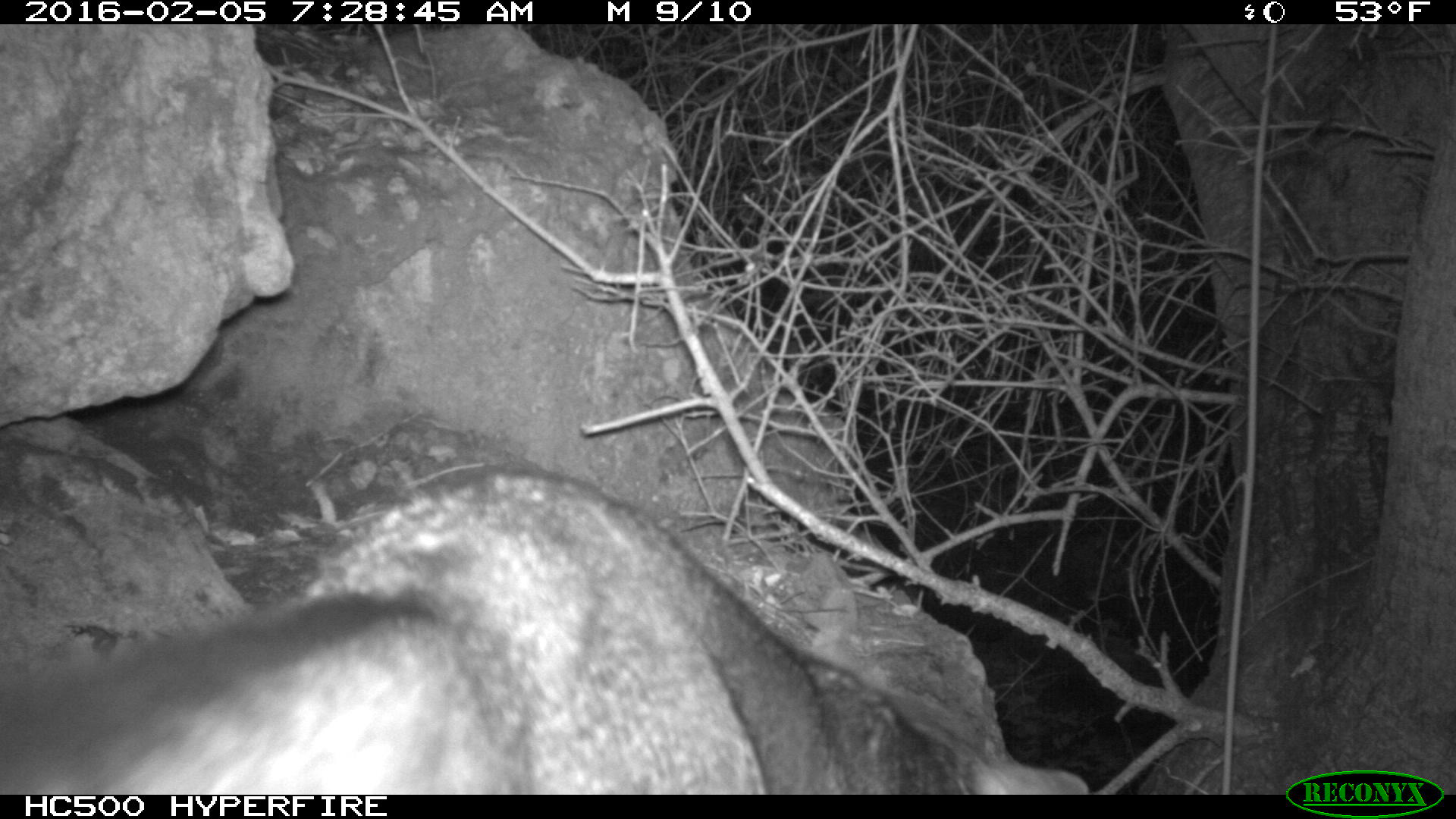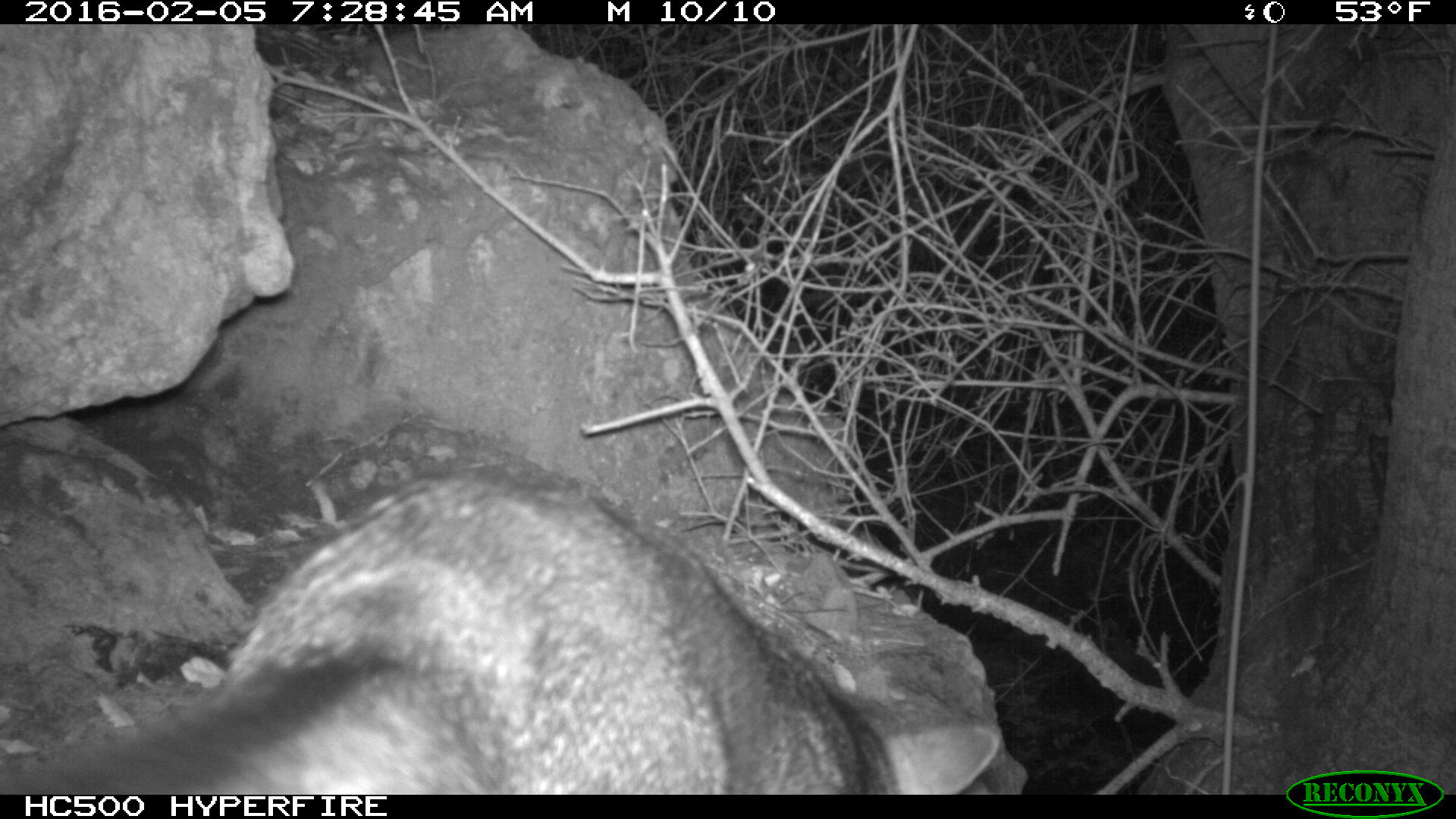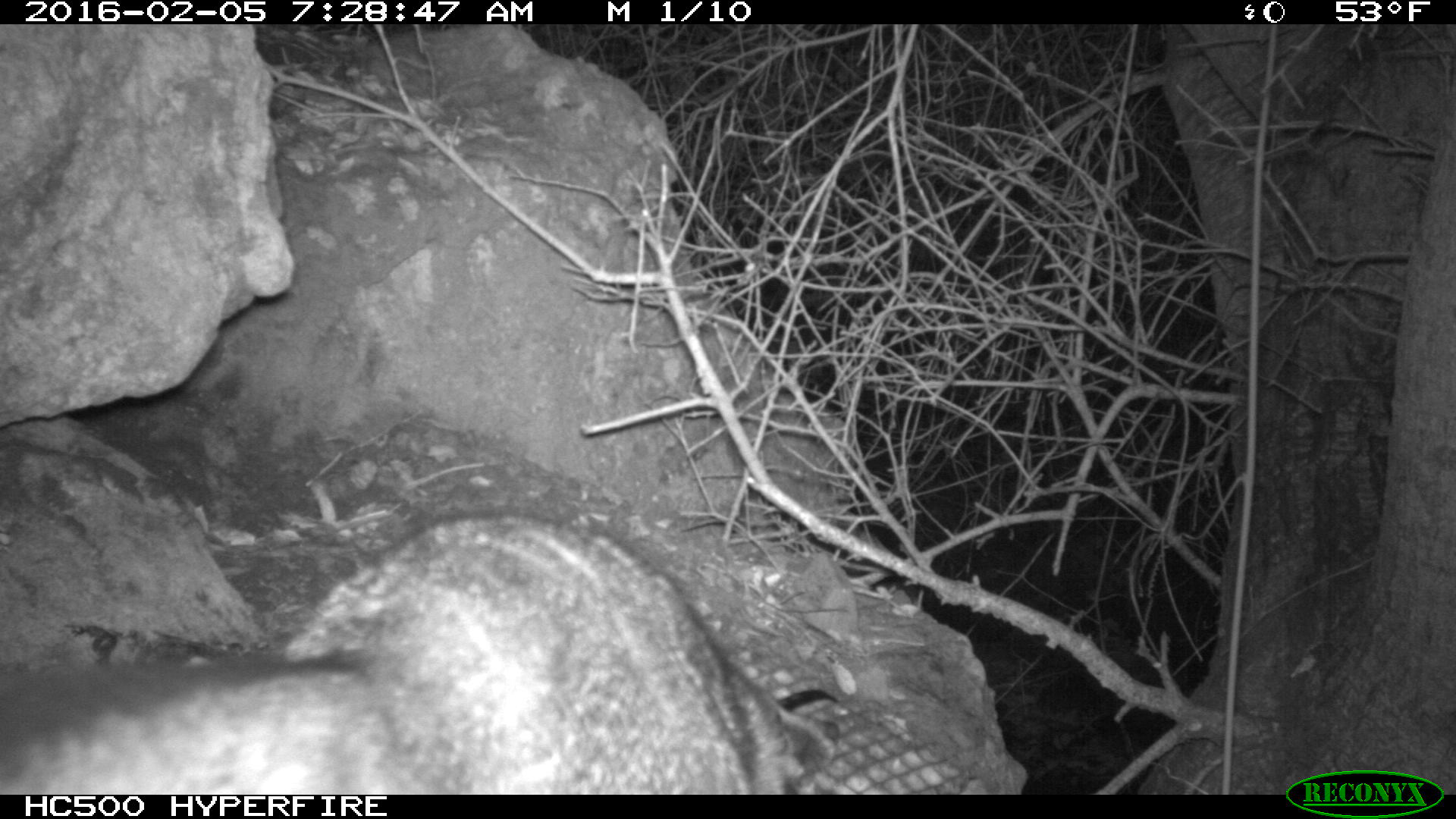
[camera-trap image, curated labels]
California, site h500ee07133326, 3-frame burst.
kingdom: Animalia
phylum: Chordata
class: Mammalia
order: Carnivora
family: Canidae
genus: Urocyon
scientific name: Urocyon littoralis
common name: island fox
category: fox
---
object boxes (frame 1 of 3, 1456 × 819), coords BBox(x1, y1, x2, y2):
fox: BBox(0, 459, 1089, 795)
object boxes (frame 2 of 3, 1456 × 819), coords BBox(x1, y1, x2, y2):
fox: BBox(0, 461, 1003, 795)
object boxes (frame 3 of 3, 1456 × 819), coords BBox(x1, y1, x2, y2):
fox: BBox(0, 512, 838, 793)